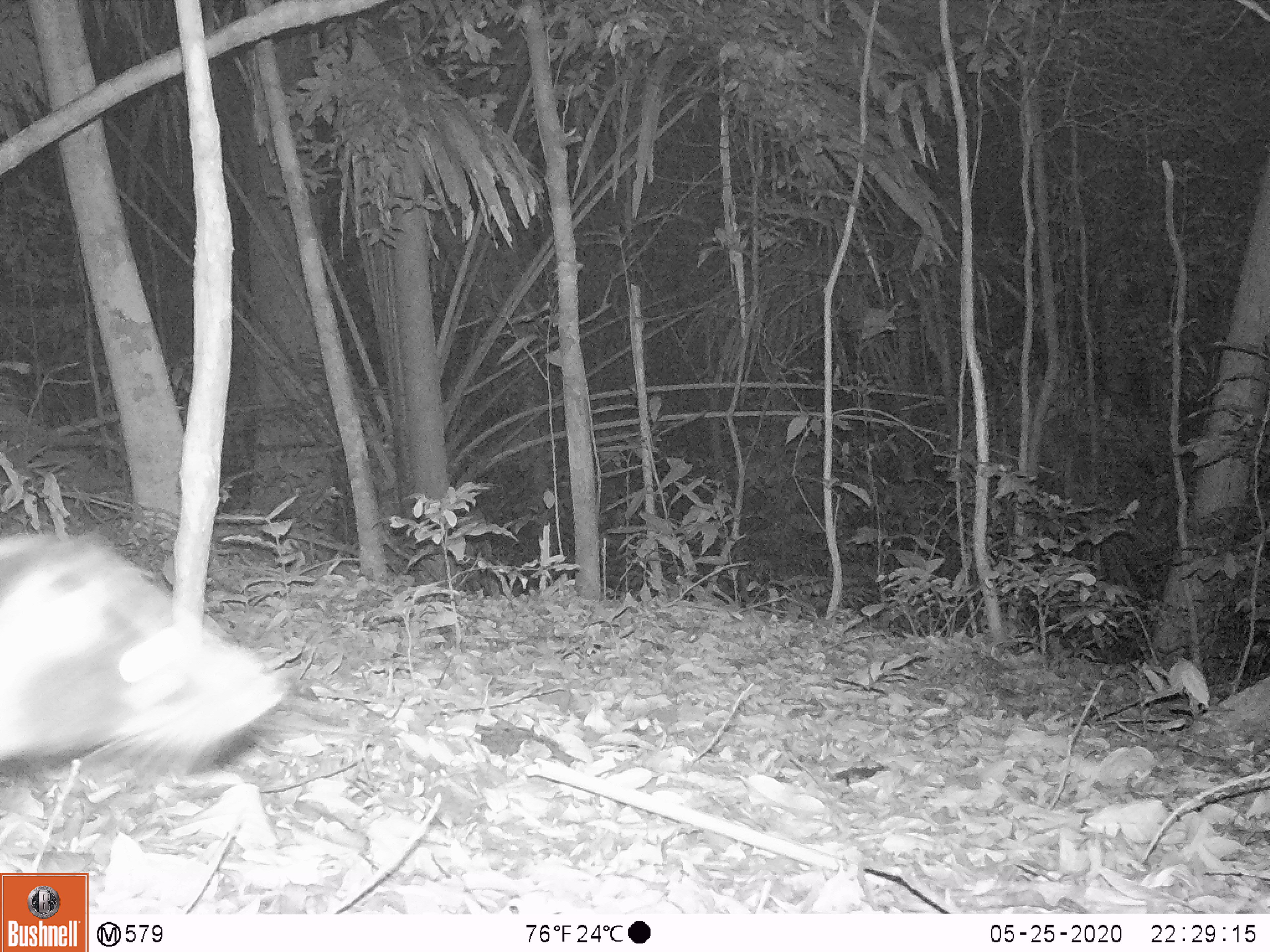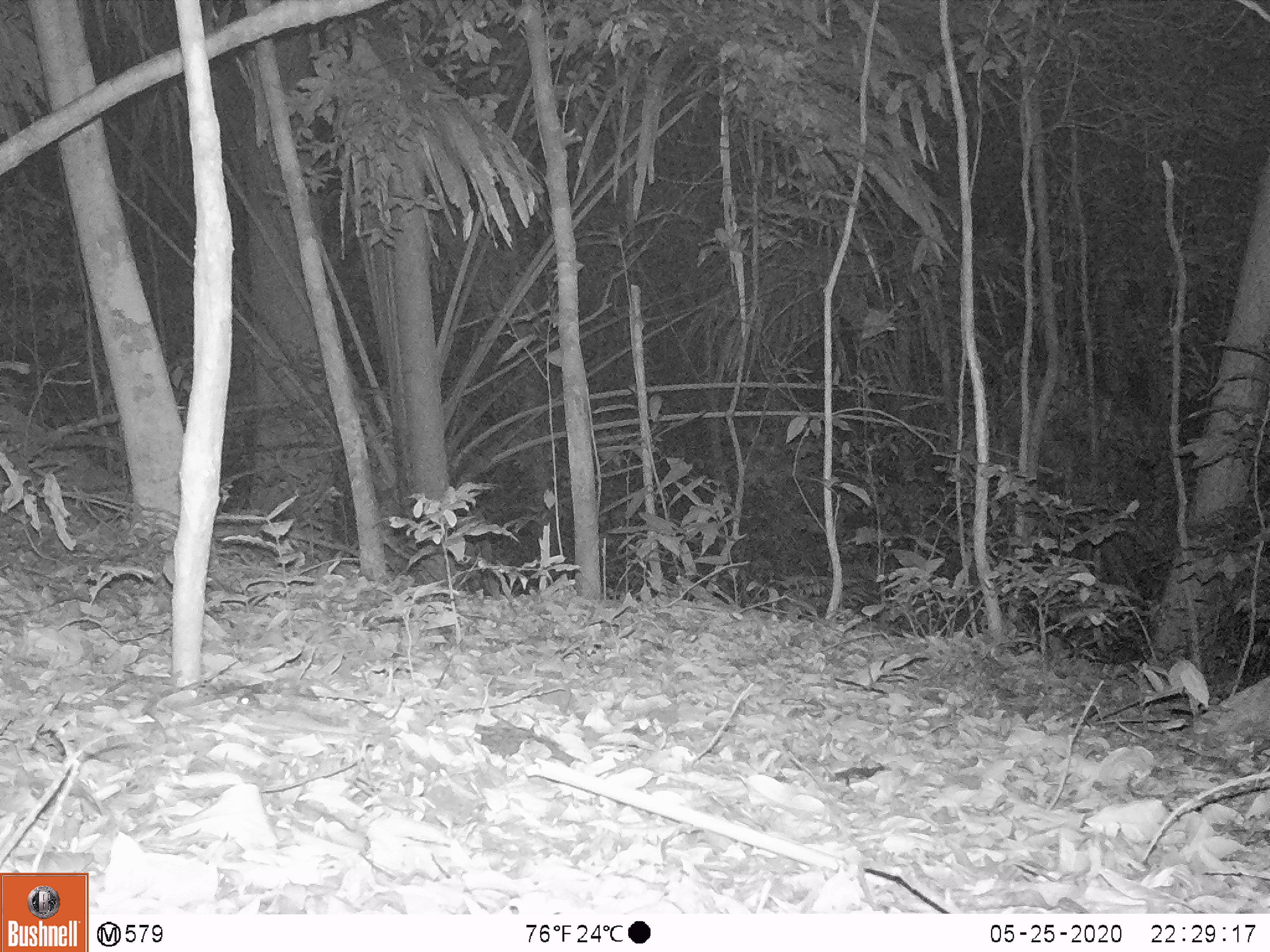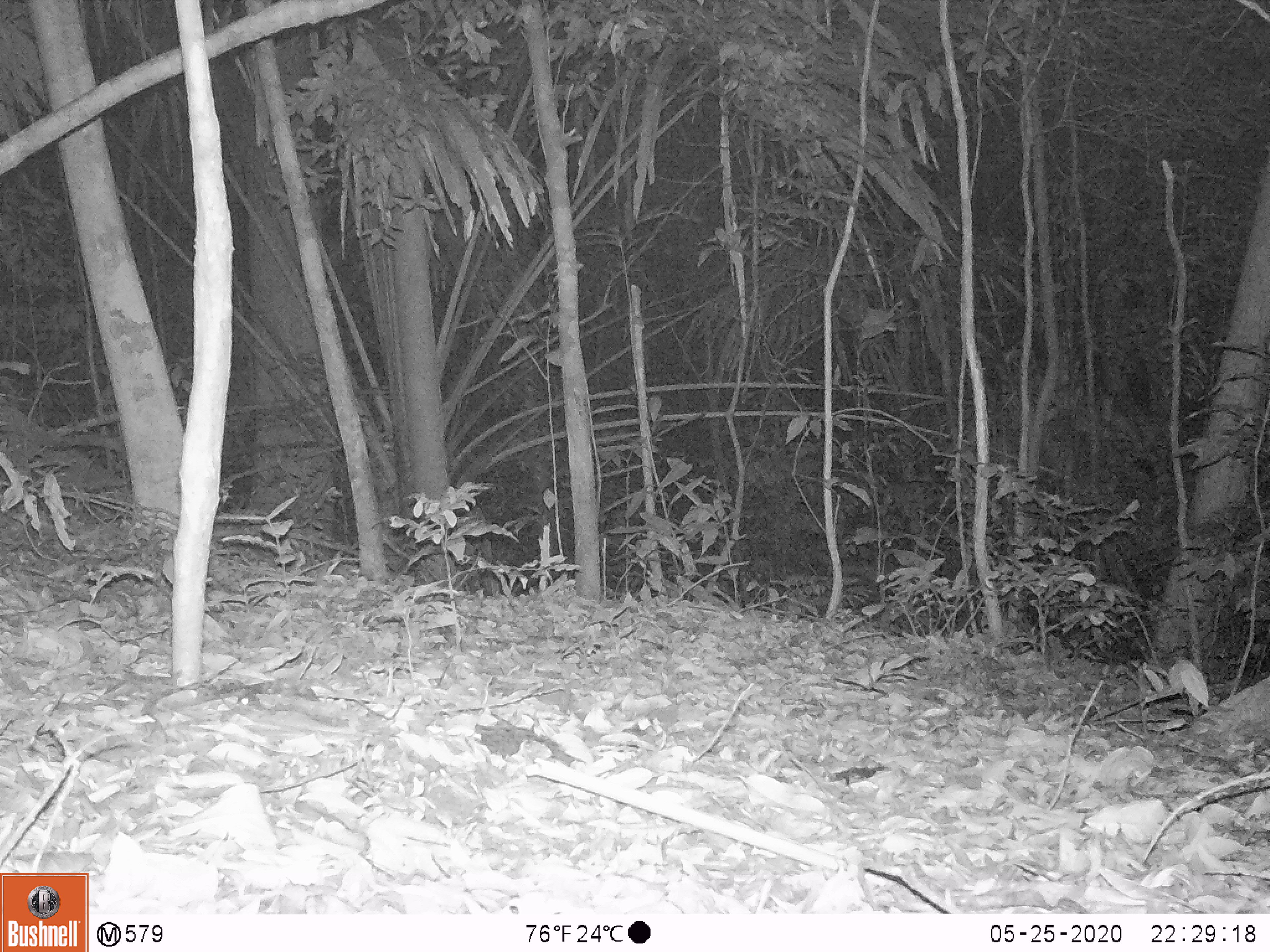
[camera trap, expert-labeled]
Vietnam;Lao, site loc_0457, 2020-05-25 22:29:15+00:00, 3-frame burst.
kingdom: Animalia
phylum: Chordata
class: Mammalia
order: Carnivora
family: Viverridae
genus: Paguma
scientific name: Paguma larvata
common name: masked palm civet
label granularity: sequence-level